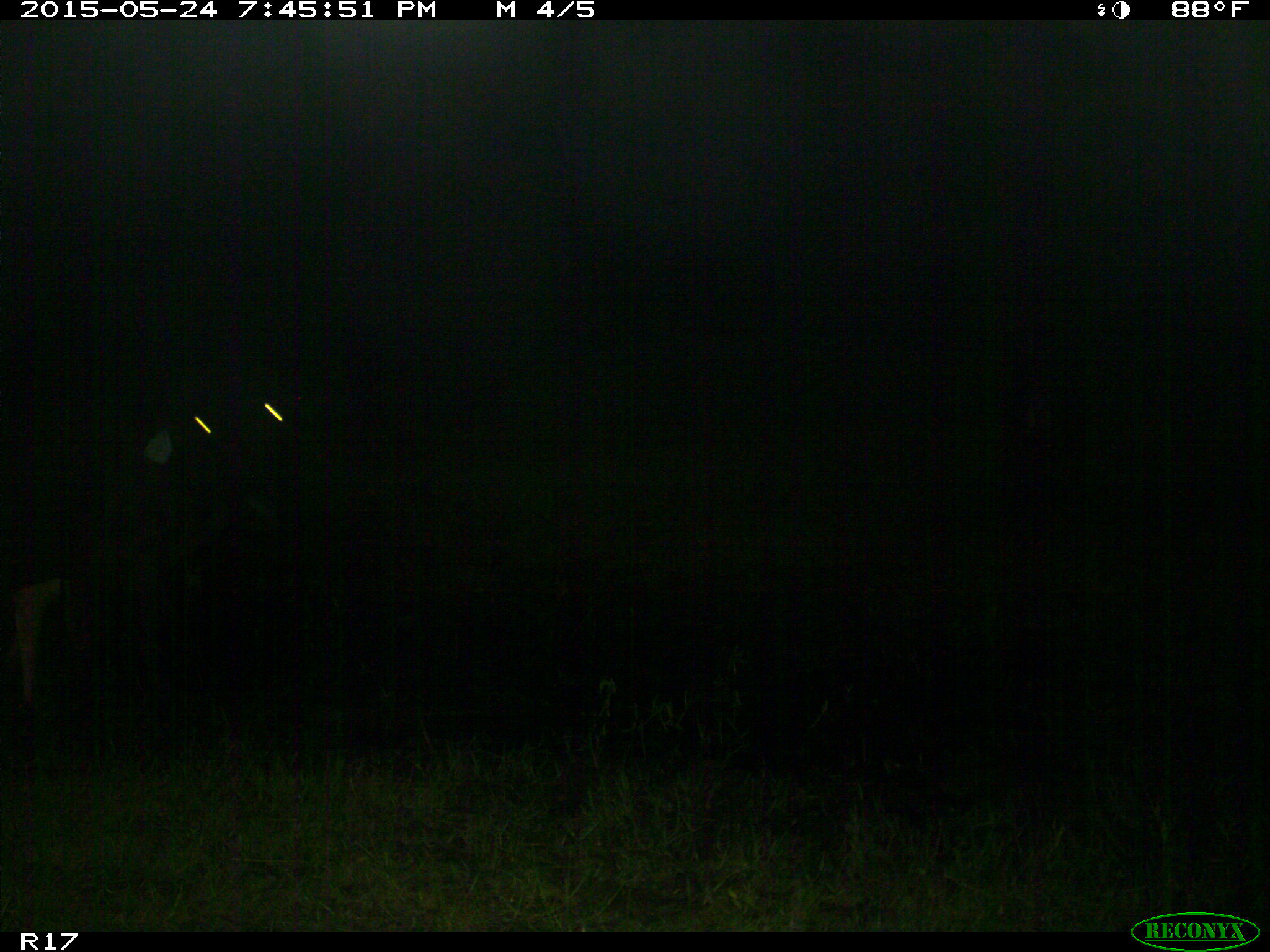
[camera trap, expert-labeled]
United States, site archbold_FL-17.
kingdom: Animalia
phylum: Chordata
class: Mammalia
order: Artiodactyla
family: Bovidae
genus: Bos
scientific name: Bos taurus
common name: domestic cow